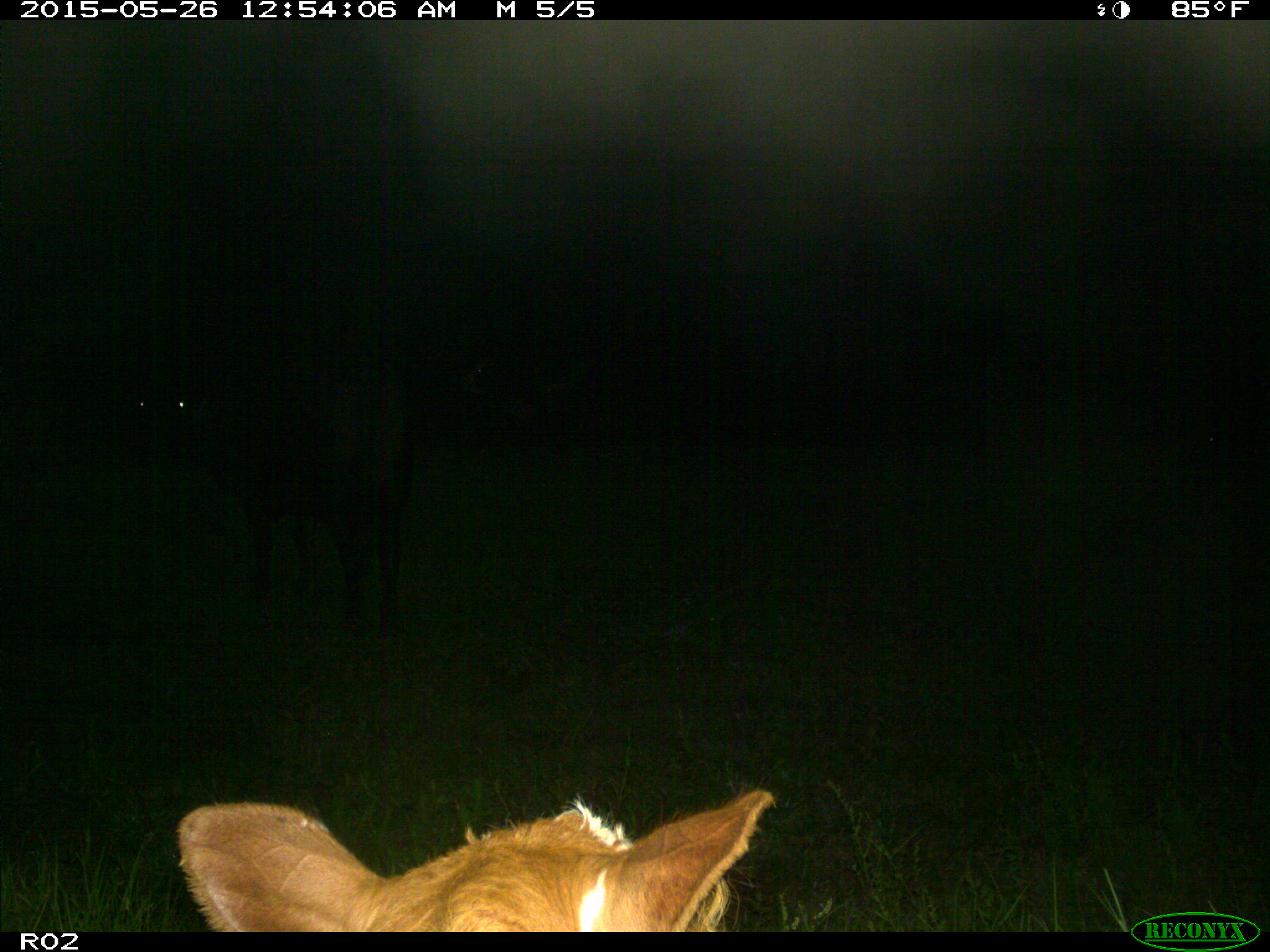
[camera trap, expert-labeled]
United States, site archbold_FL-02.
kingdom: Animalia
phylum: Chordata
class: Mammalia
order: Artiodactyla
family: Bovidae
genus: Bos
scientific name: Bos taurus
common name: domestic cow